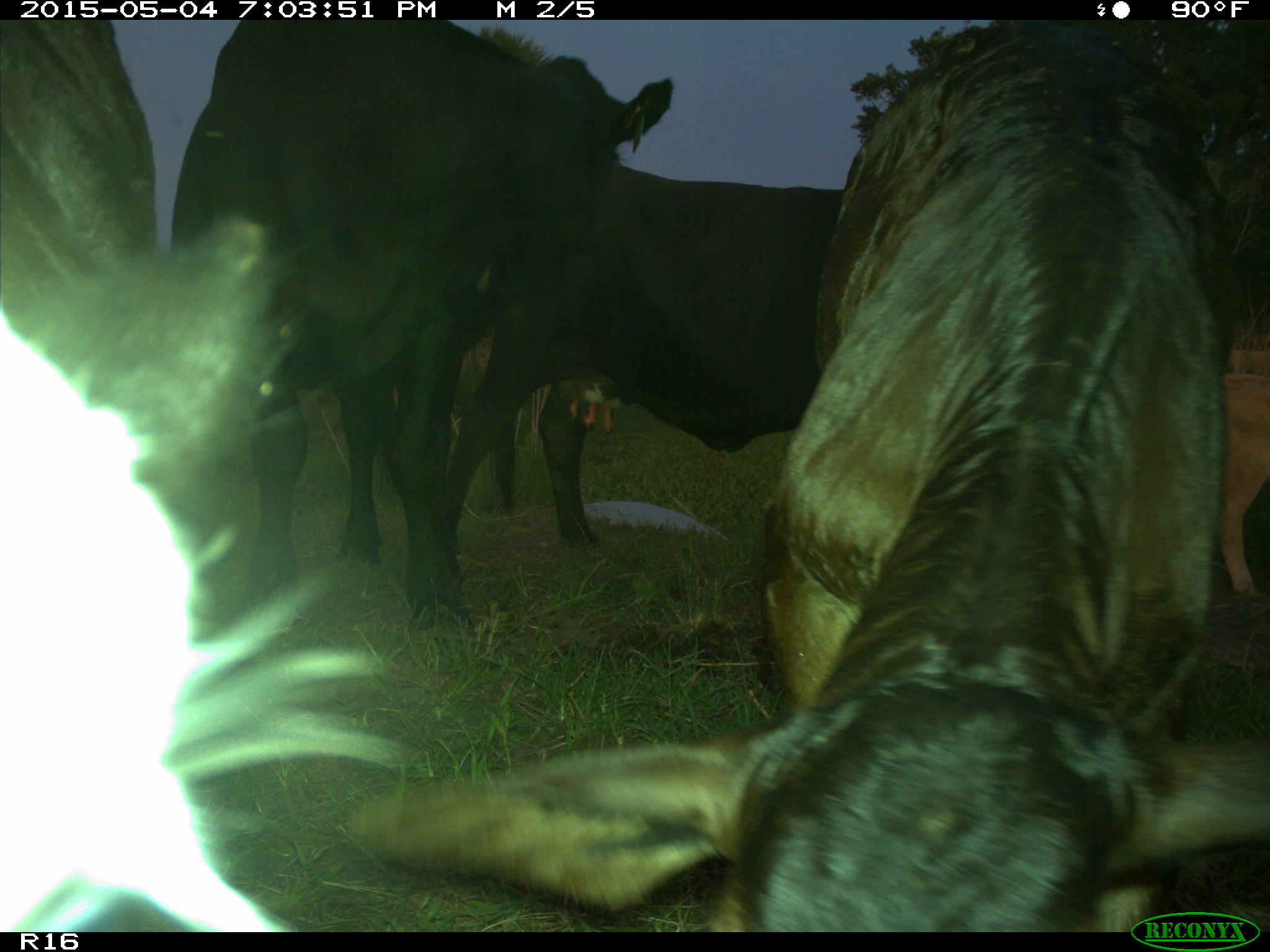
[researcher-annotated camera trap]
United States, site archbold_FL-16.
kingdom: Animalia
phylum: Chordata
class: Mammalia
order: Artiodactyla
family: Bovidae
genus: Bos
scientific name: Bos taurus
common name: domestic cow